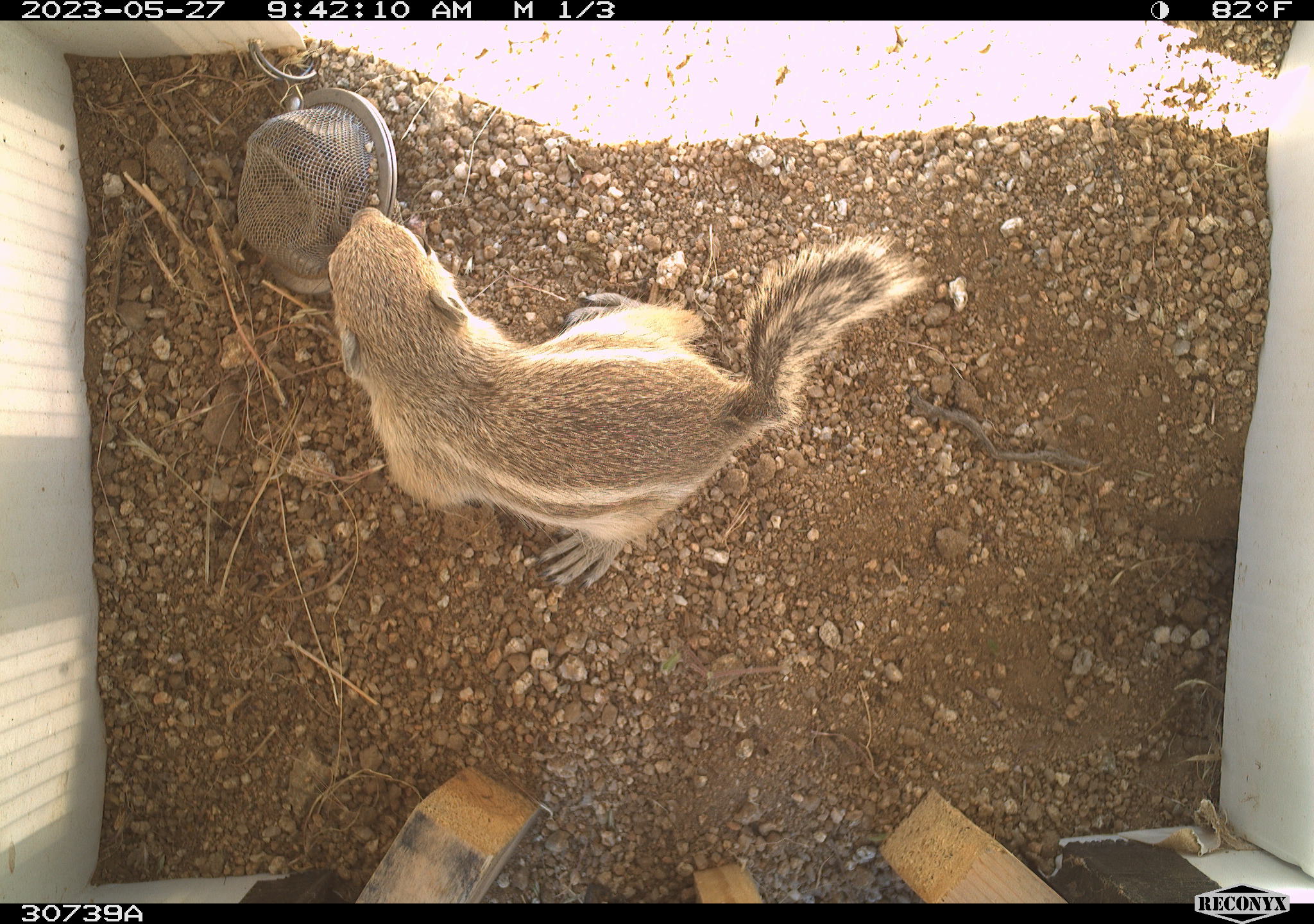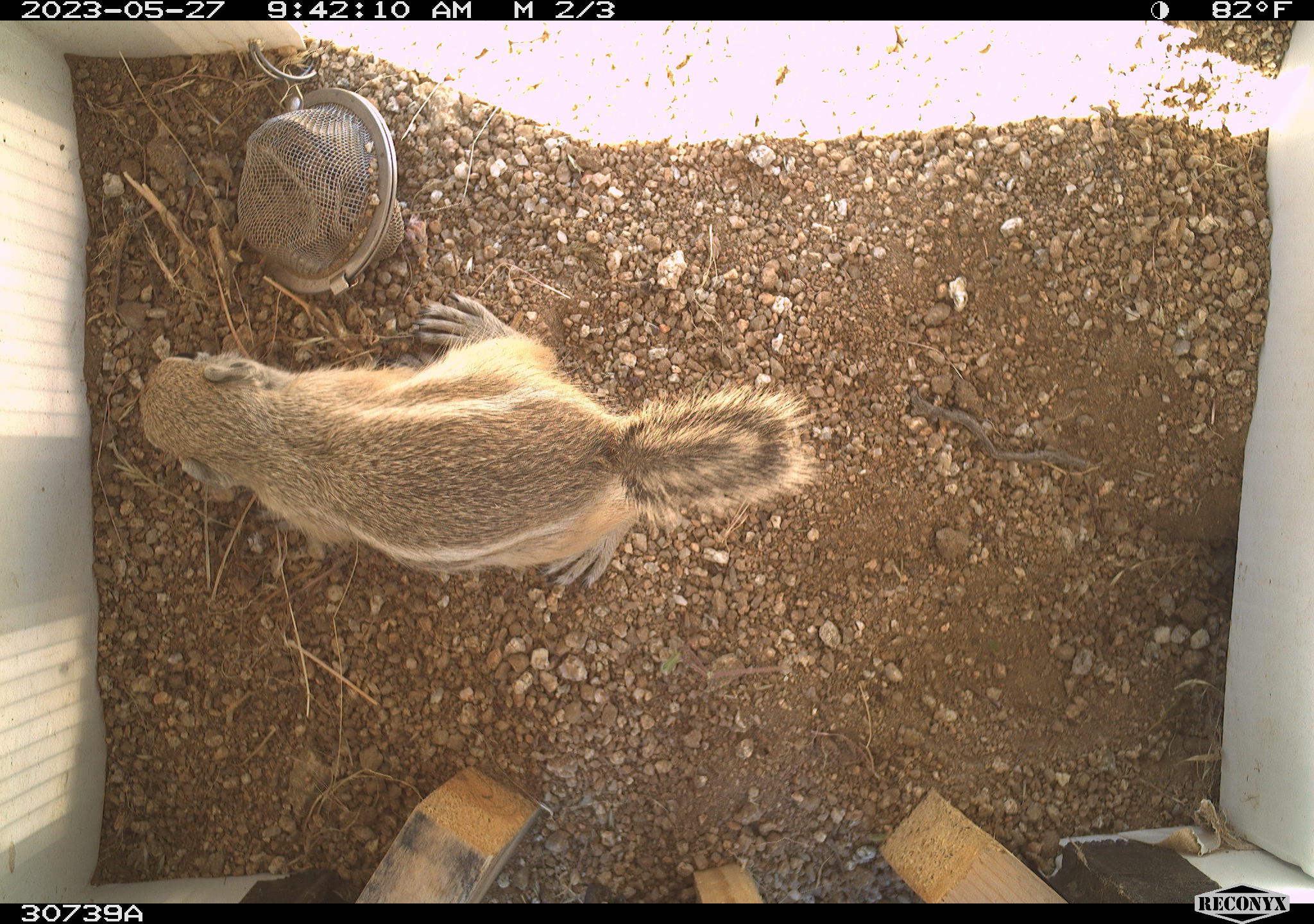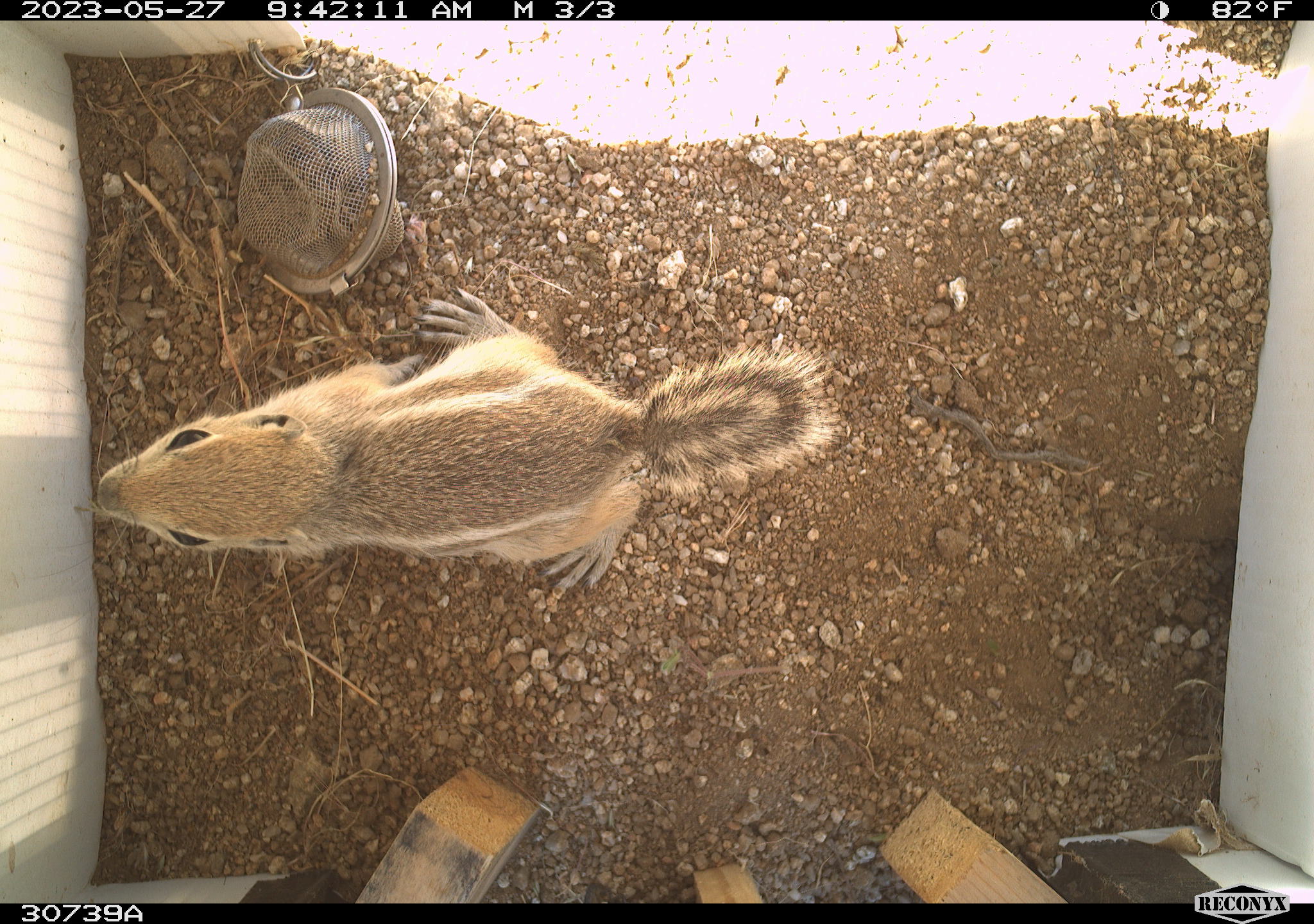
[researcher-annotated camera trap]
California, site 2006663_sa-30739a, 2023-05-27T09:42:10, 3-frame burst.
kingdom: Animalia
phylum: Chordata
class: Mammalia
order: Rodentia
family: Sciuridae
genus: Ammospermophilus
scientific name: Ammospermophilus leucurus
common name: white-tailed antelope squirrel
White-tailed antelope squirrel (Ammospermophilus leucurus).